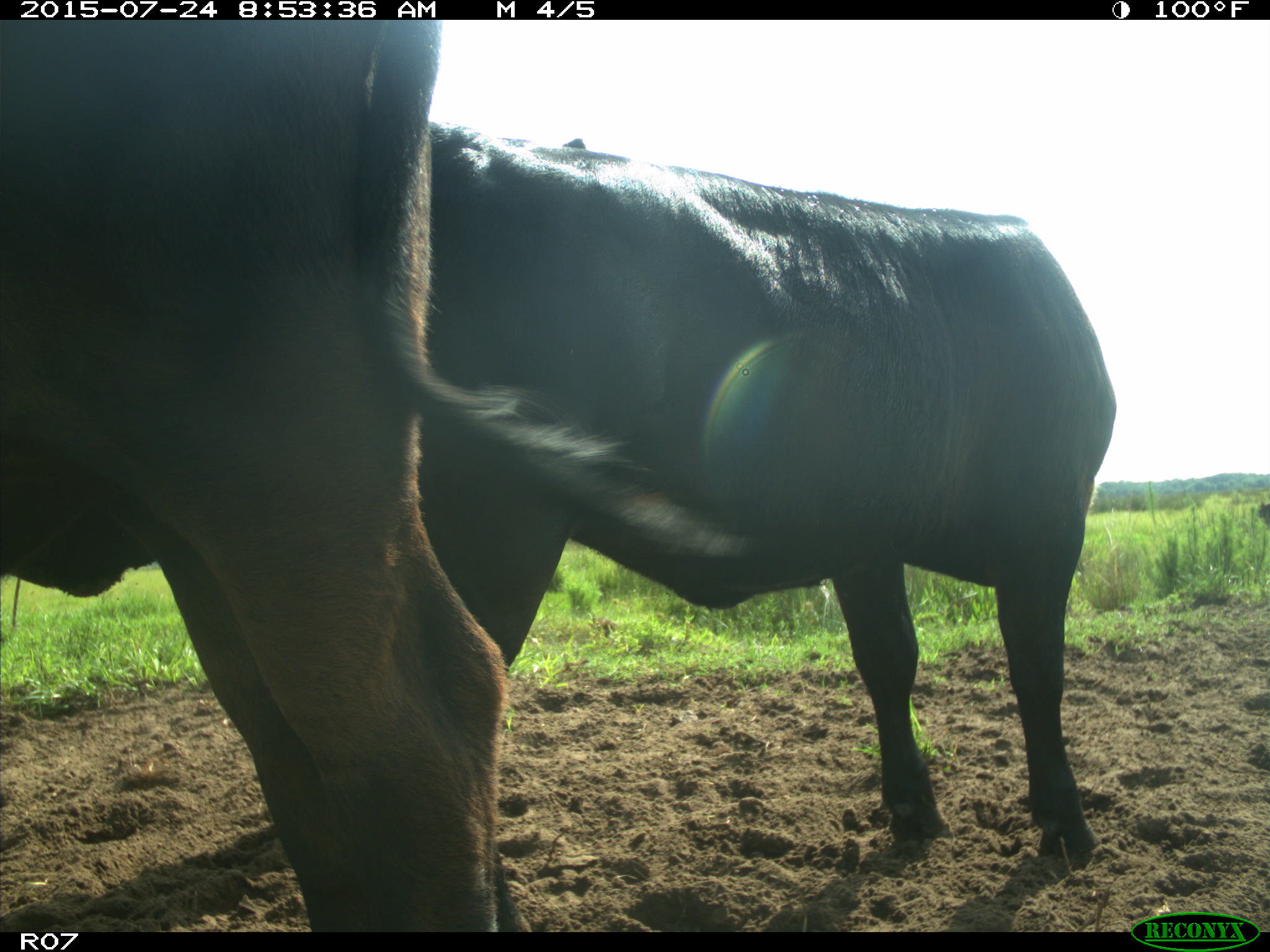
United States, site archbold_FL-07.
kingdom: Animalia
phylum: Chordata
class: Mammalia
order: Artiodactyla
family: Bovidae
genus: Bos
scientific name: Bos taurus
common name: domestic cow